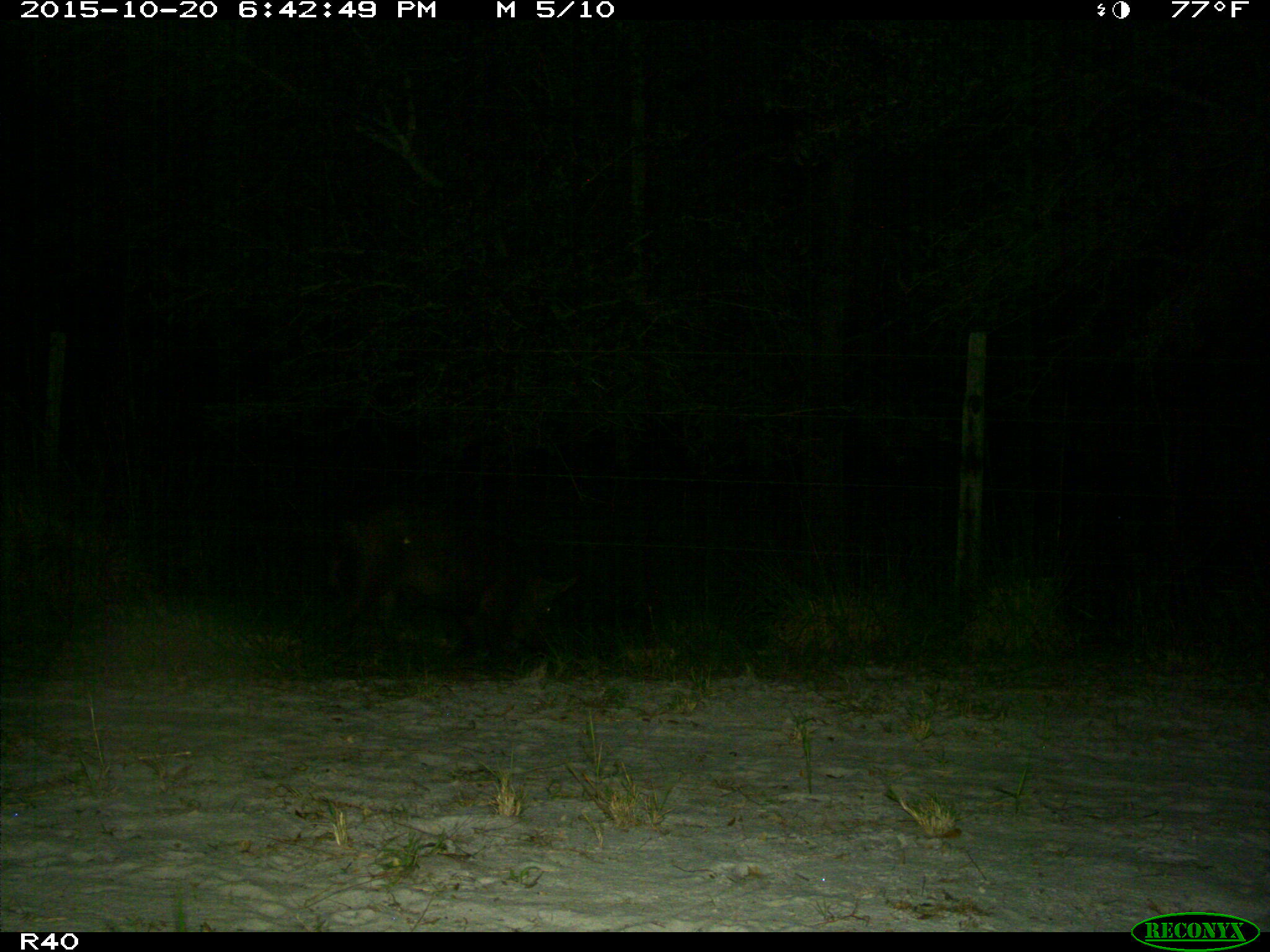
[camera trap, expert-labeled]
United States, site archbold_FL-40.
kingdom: Animalia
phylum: Chordata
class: Mammalia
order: Artiodactyla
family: Suidae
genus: Sus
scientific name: Sus scrofa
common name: wild boar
Sus scrofa (wild boar).